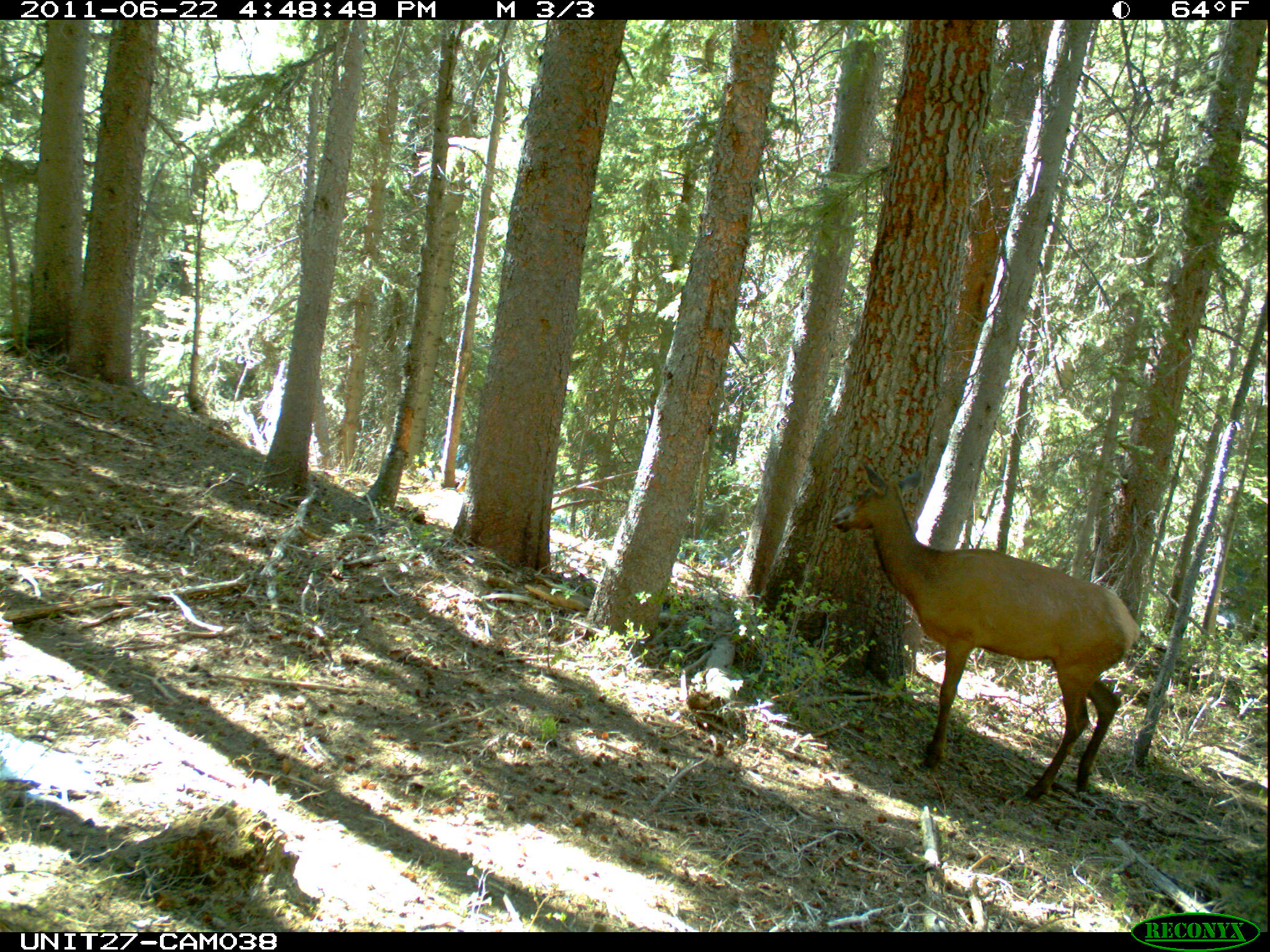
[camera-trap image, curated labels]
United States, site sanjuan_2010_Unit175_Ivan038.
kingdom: Animalia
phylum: Chordata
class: Mammalia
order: Artiodactyla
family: Cervidae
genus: Cervus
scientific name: Cervus elaphus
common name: red deer